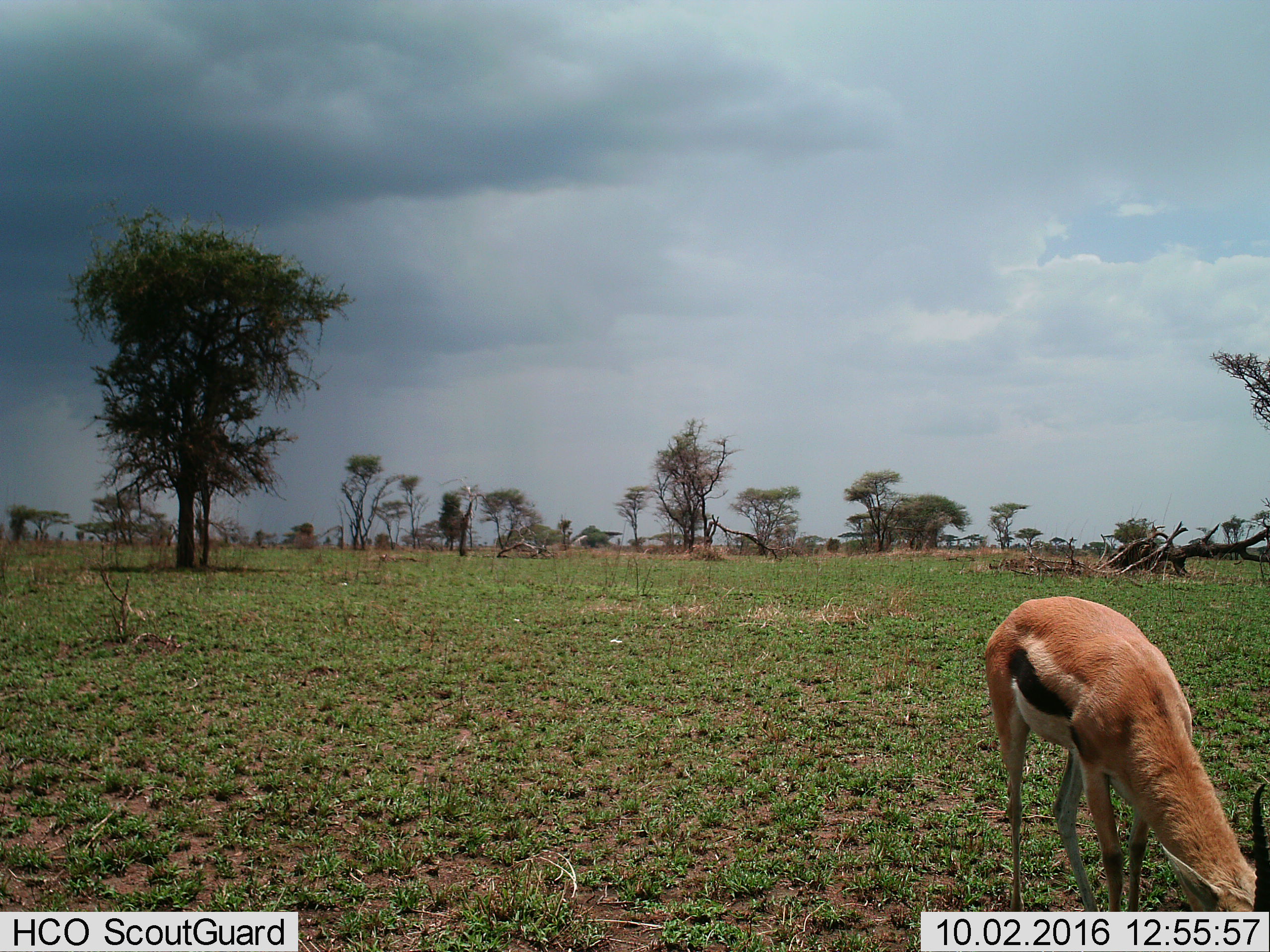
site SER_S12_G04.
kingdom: Animalia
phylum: Chordata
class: Mammalia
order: Artiodactyla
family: Bovidae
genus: Eudorcas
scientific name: Eudorcas thomsonii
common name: thomson's gazelle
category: gazellethomsons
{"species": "gazellethomsons (thomson's gazelle) (Eudorcas thomsonii)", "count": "1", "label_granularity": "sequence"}